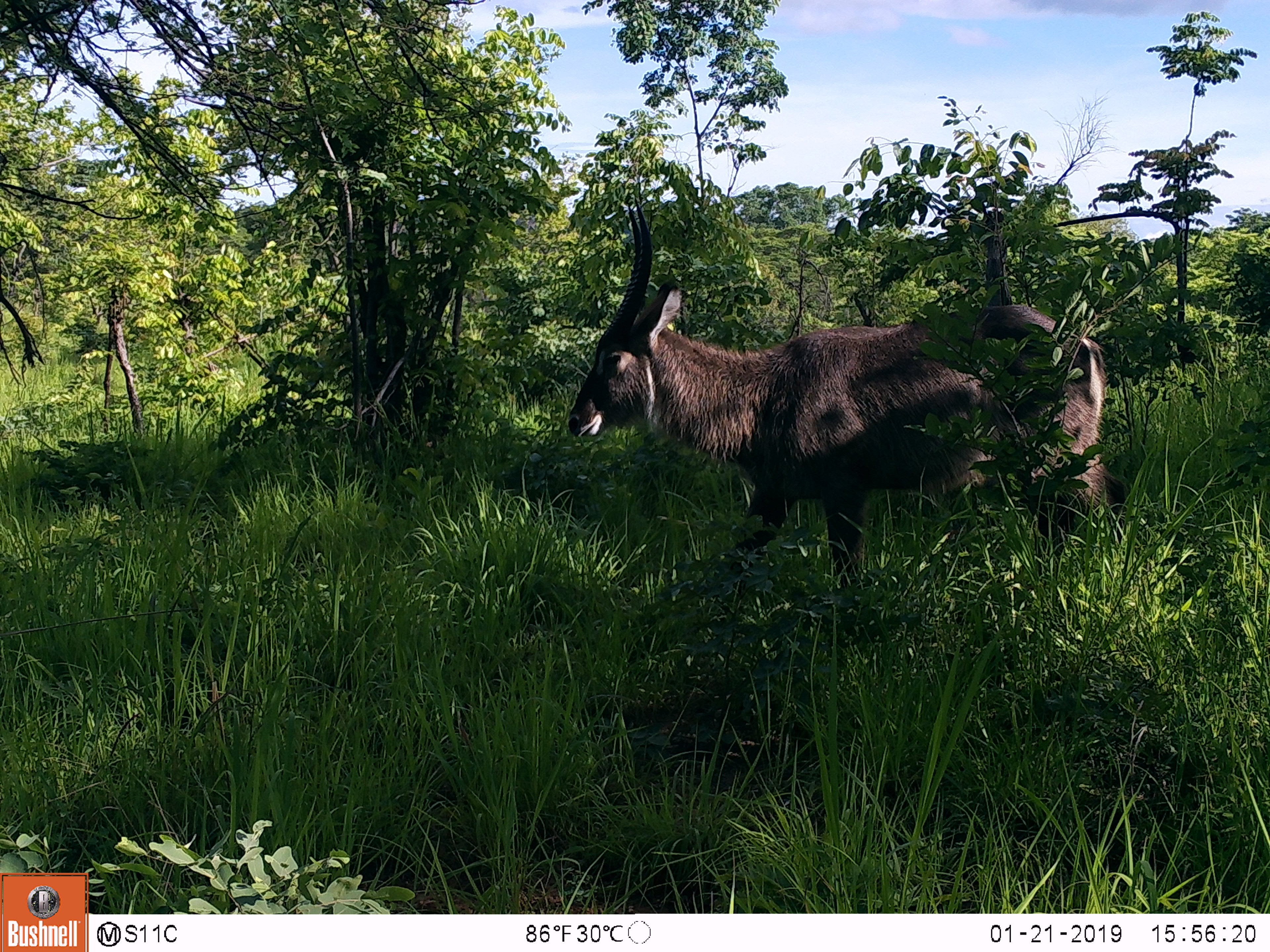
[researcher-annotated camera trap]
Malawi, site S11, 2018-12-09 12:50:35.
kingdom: Animalia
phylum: Chordata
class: Mammalia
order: Artiodactyla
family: Bovidae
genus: Kobus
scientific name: Kobus ellipsiprymnus ellipsiprymnus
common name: common waterbuck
Common waterbuck (Kobus ellipsiprymnus ellipsiprymnus), count 1.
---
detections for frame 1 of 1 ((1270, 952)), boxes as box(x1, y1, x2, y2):
common waterbuck: box(561, 184, 1111, 623)